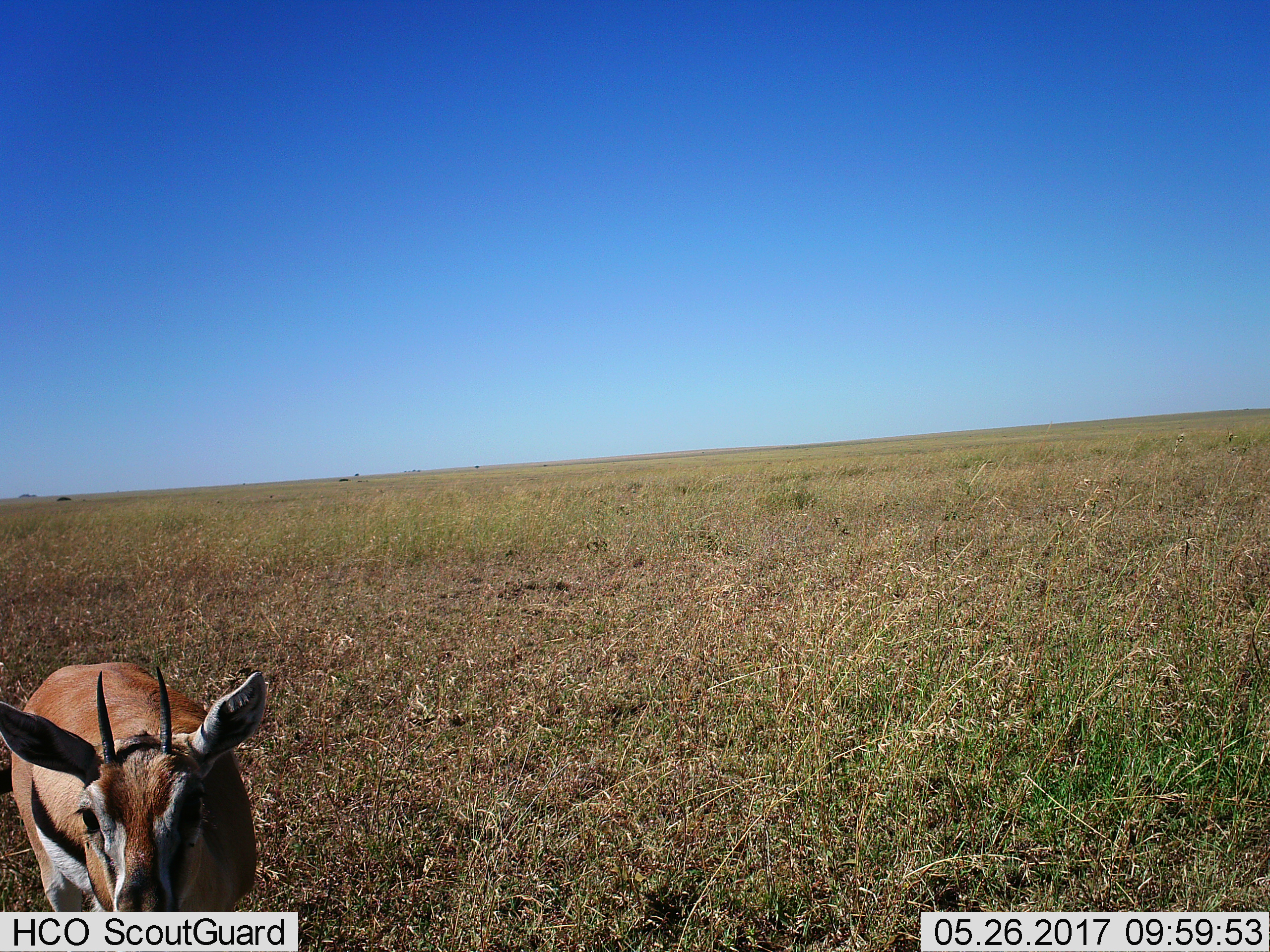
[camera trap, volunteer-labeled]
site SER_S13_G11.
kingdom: Animalia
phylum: Chordata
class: Mammalia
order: Artiodactyla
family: Bovidae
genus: Eudorcas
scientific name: Eudorcas thomsonii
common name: thomson's gazelle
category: gazellethomsons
Gazellethomsons (thomson's gazelle) (Eudorcas thomsonii), count 1. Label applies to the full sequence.